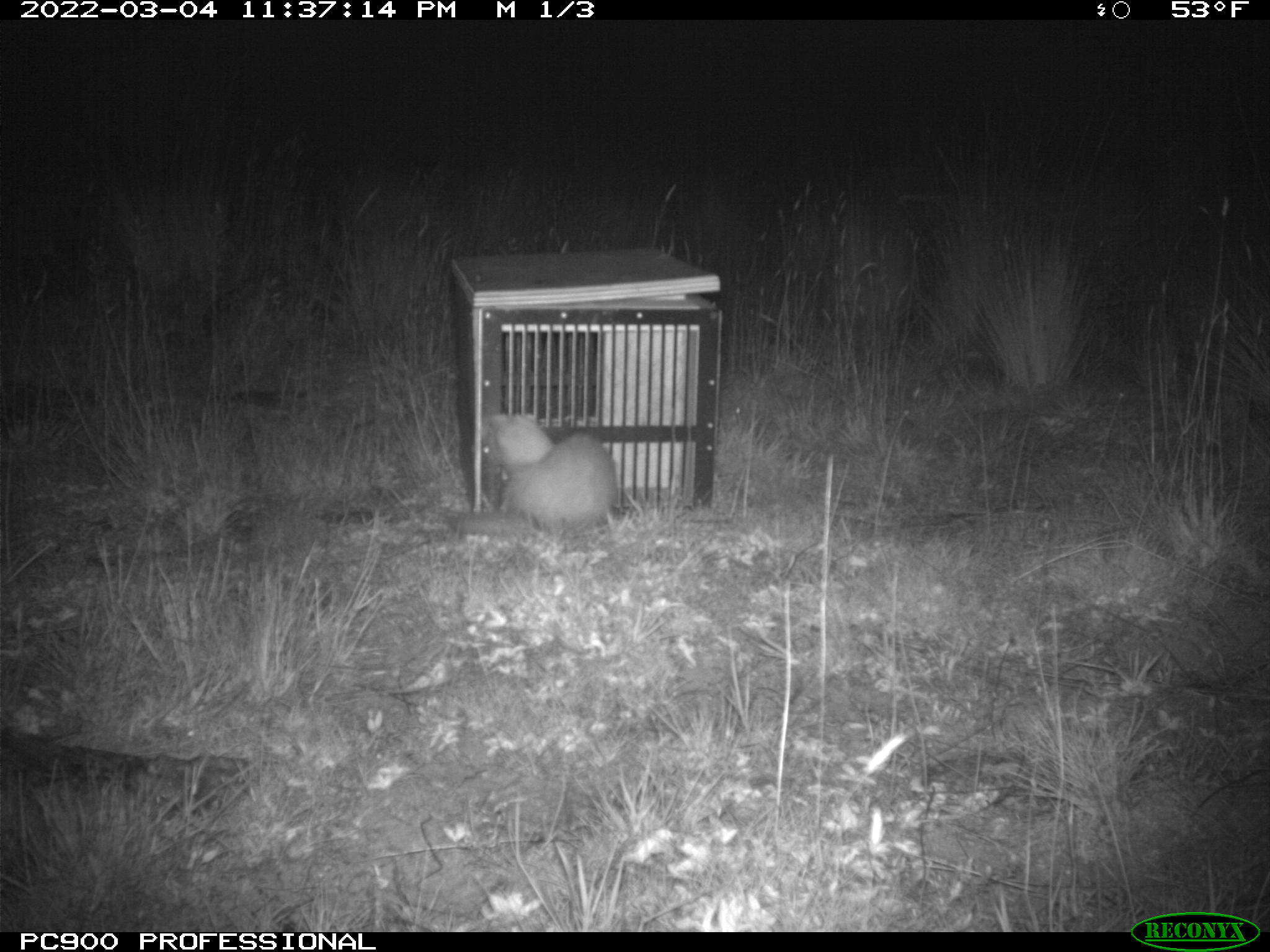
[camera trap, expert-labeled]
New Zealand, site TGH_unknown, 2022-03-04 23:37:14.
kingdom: Animalia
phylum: Chordata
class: Mammalia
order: Carnivora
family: Mustelidae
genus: Mustela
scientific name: Mustela furo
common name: ferret